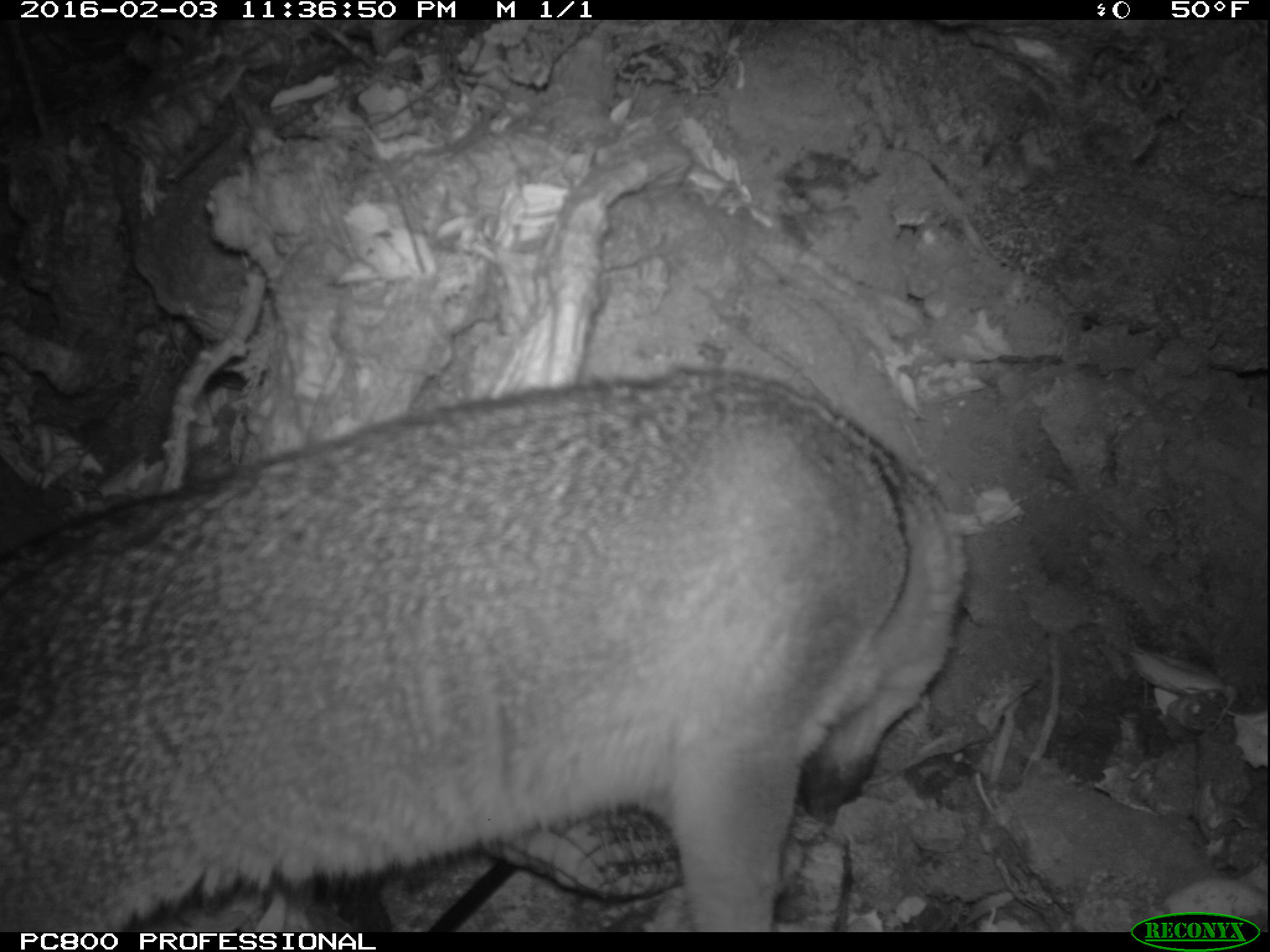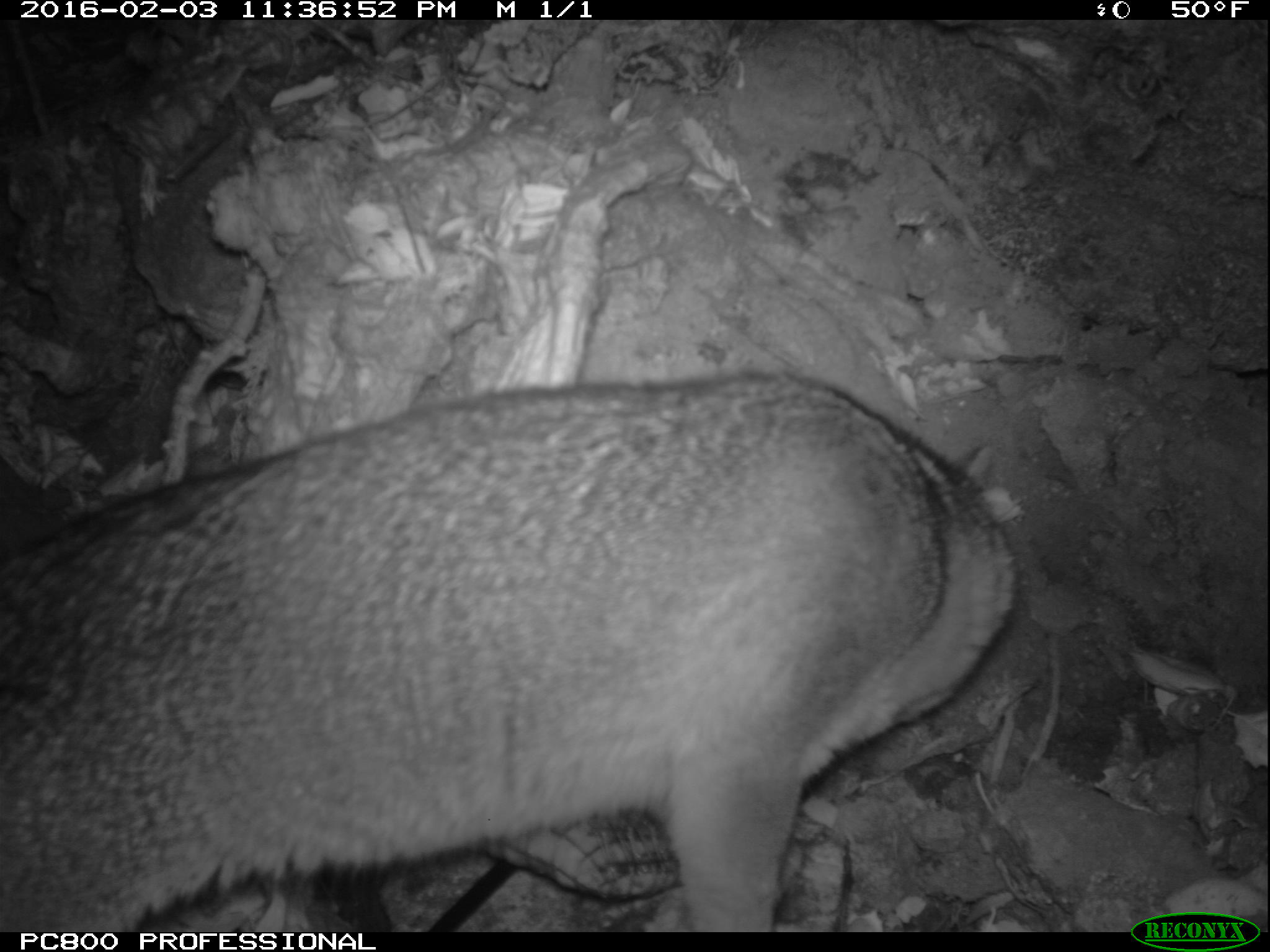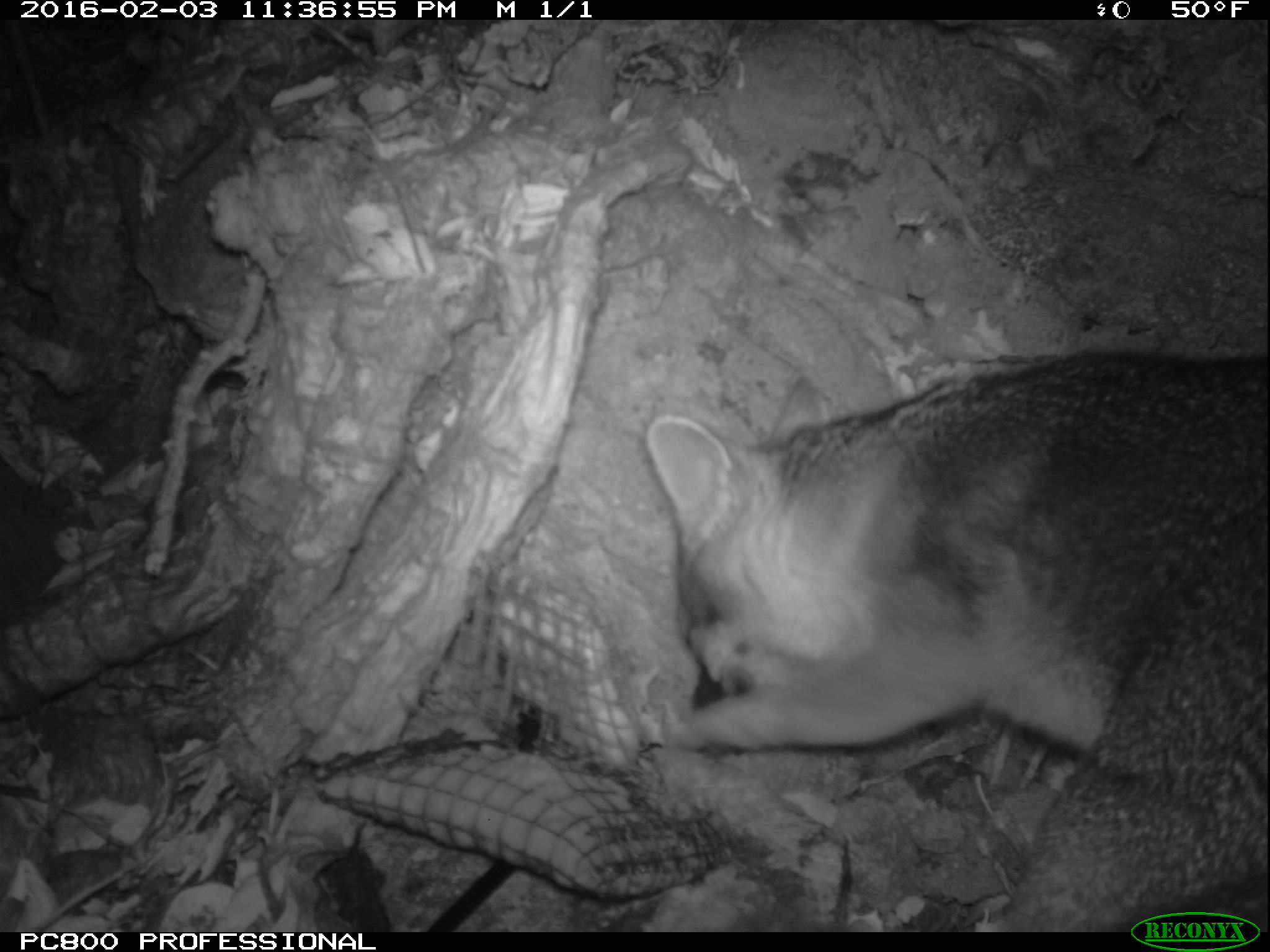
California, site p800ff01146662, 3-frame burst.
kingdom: Animalia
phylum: Chordata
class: Mammalia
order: Carnivora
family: Canidae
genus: Urocyon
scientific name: Urocyon littoralis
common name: island fox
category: fox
Fox (island fox) (Urocyon littoralis).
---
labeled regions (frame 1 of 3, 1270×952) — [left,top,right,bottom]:
fox: [0,373,963,930]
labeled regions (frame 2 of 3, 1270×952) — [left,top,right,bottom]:
fox: [0,365,1021,932]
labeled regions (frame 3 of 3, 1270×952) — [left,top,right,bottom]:
fox: [644,348,1269,930]